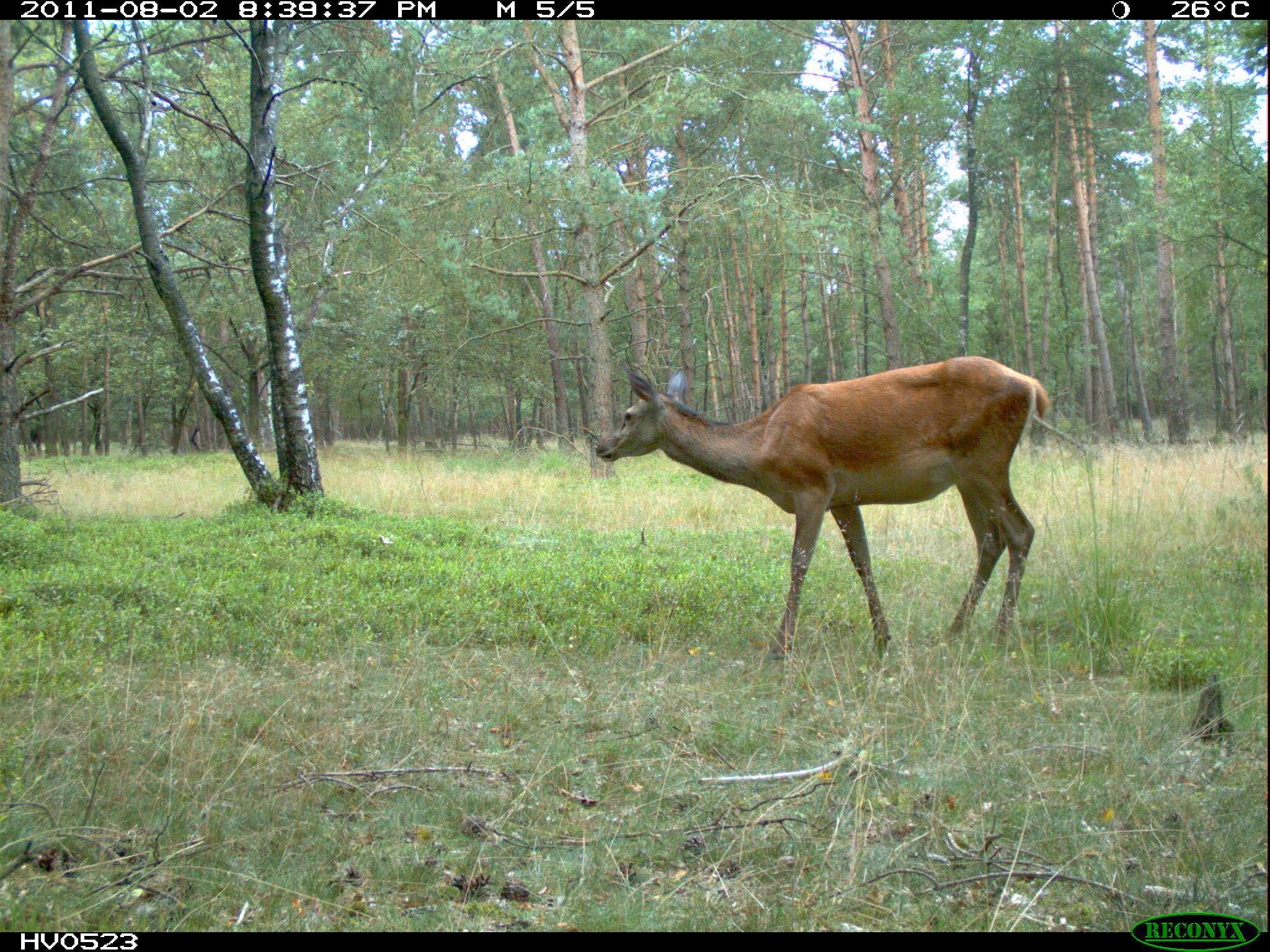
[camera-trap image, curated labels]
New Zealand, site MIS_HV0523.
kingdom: Animalia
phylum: Chordata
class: Mammalia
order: Artiodactyla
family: Cervidae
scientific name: Cervidae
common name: deer